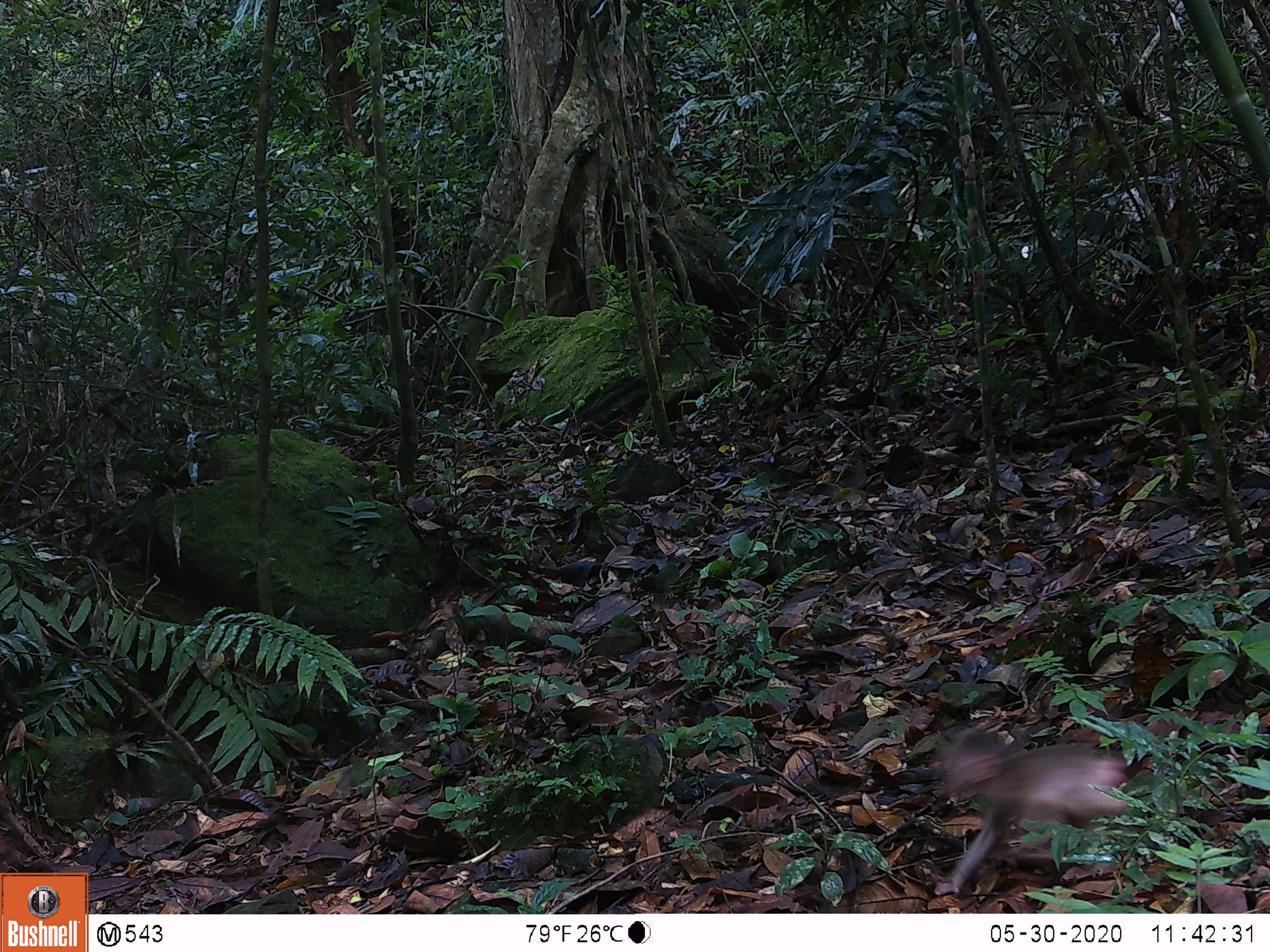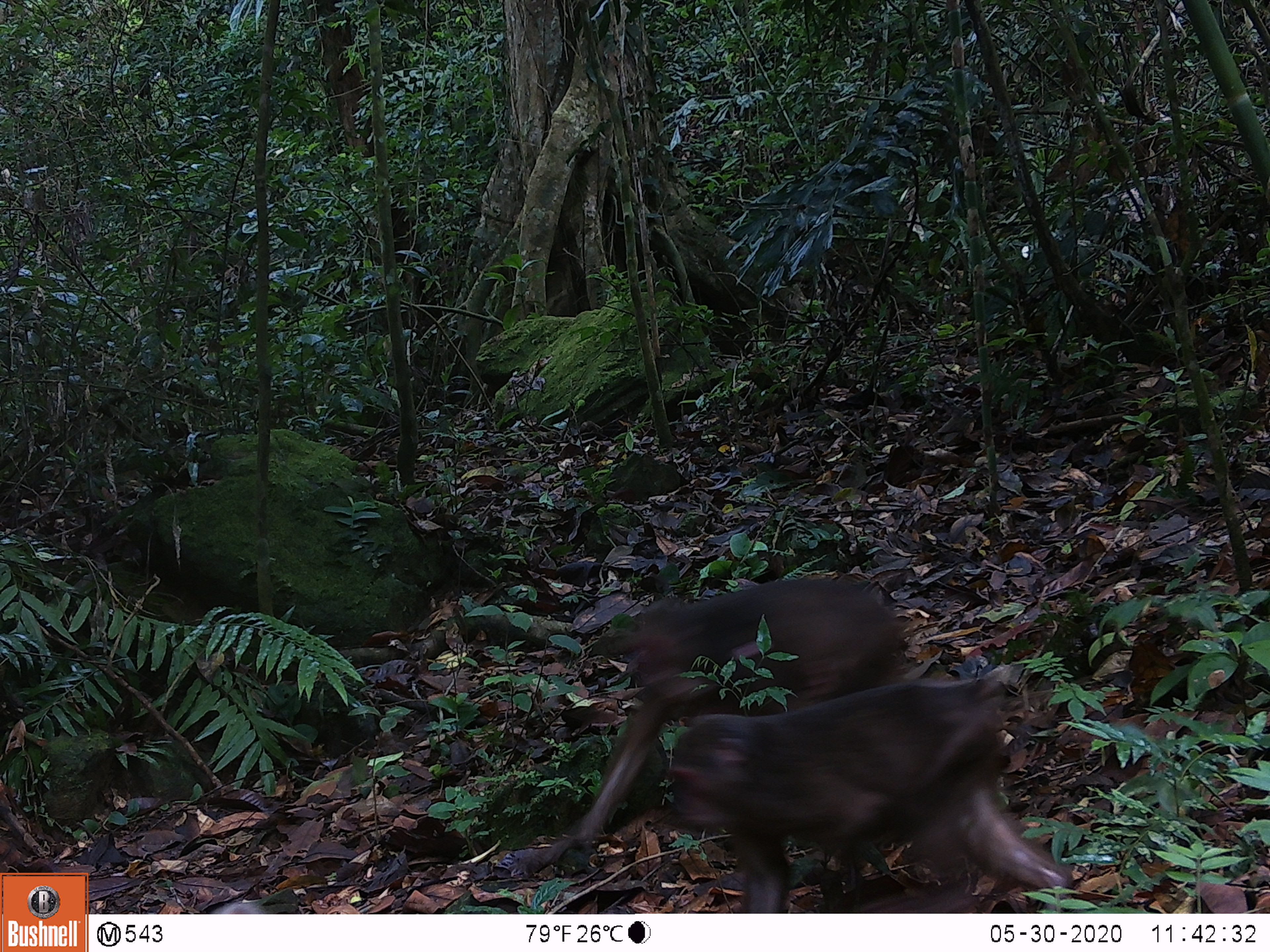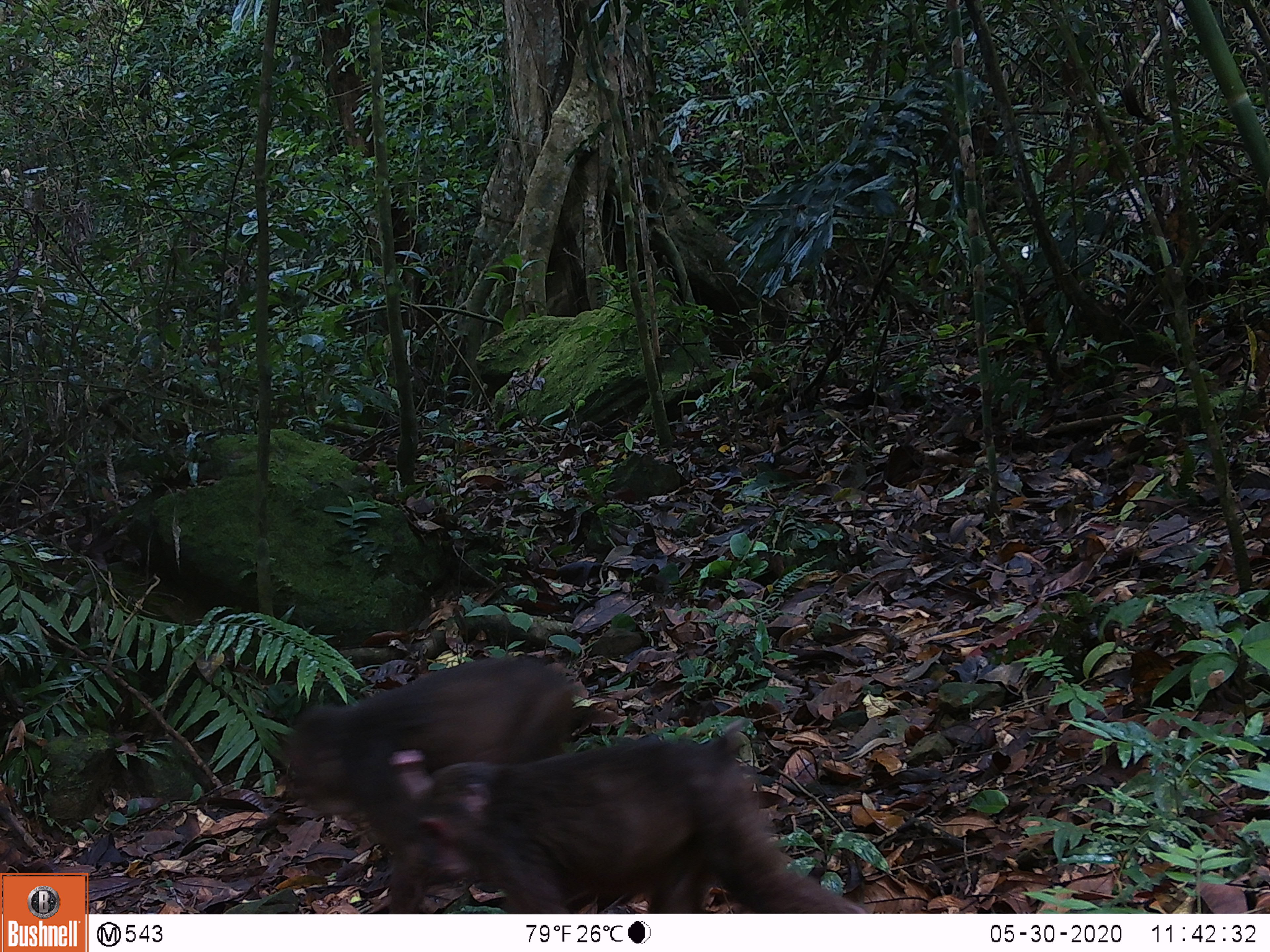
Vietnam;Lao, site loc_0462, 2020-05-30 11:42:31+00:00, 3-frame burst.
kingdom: Animalia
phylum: Chordata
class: Mammalia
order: Primates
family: Cercopithecidae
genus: Macaca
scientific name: Macaca arctoides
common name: stump-tailed macaque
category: stump tailed macaque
Stump tailed macaque (stump-tailed macaque) (Macaca arctoides). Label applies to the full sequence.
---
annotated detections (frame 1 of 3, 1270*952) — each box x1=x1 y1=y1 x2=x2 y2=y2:
stump tailed macaque: x1=928 y1=722 x2=1129 y2=900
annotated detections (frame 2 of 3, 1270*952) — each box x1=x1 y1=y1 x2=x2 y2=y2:
stump tailed macaque: x1=555 y1=574 x2=909 y2=848; x1=666 y1=675 x2=1074 y2=911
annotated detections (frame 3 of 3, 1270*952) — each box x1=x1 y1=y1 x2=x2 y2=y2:
stump tailed macaque: x1=380 y1=719 x2=864 y2=913; x1=276 y1=654 x2=577 y2=914; x1=388 y1=747 x2=436 y2=805